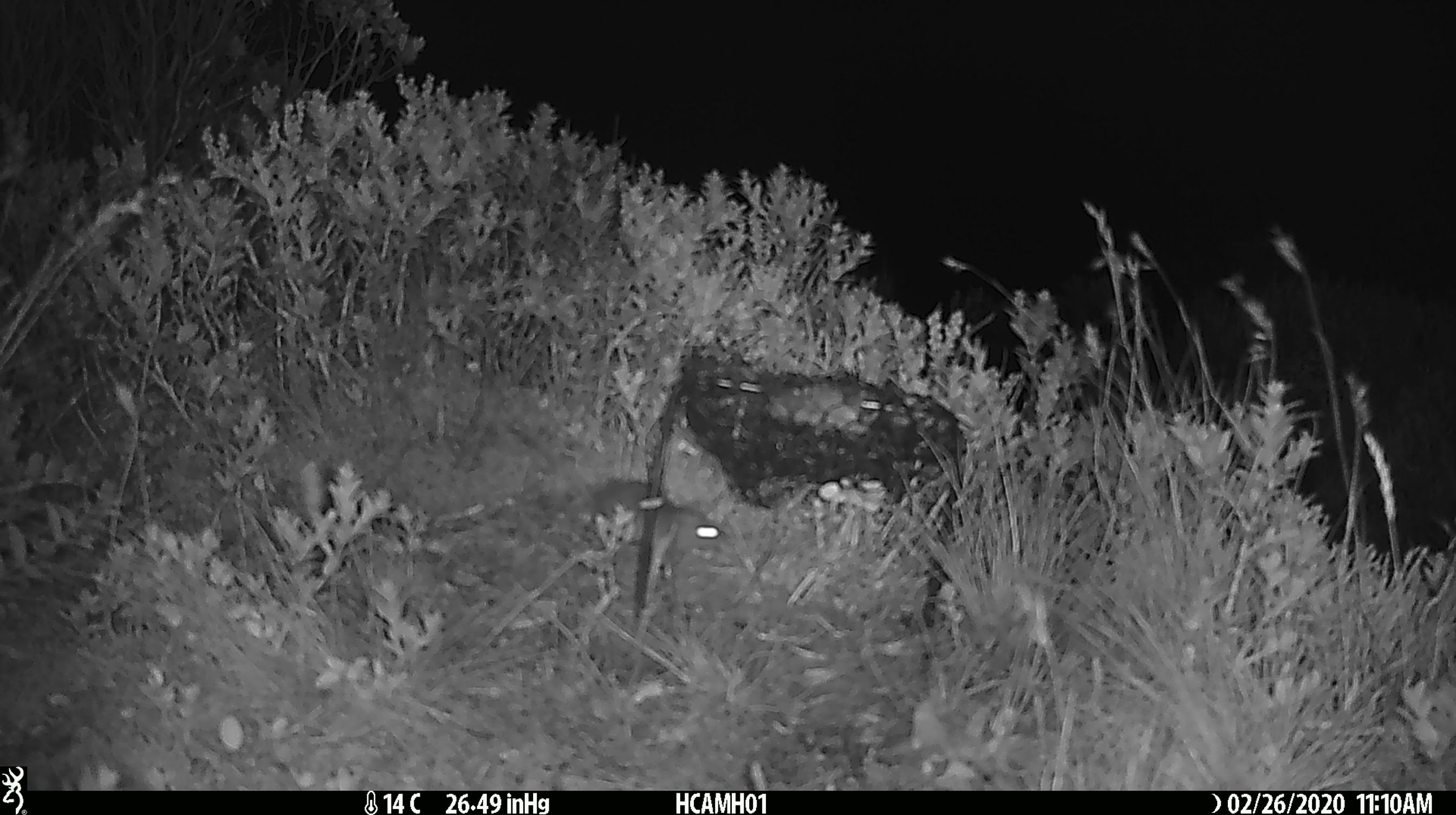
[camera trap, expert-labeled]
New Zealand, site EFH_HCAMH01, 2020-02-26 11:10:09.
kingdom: Animalia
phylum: Chordata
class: Mammalia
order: Rodentia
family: Muridae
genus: Mus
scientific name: Mus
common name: mouse